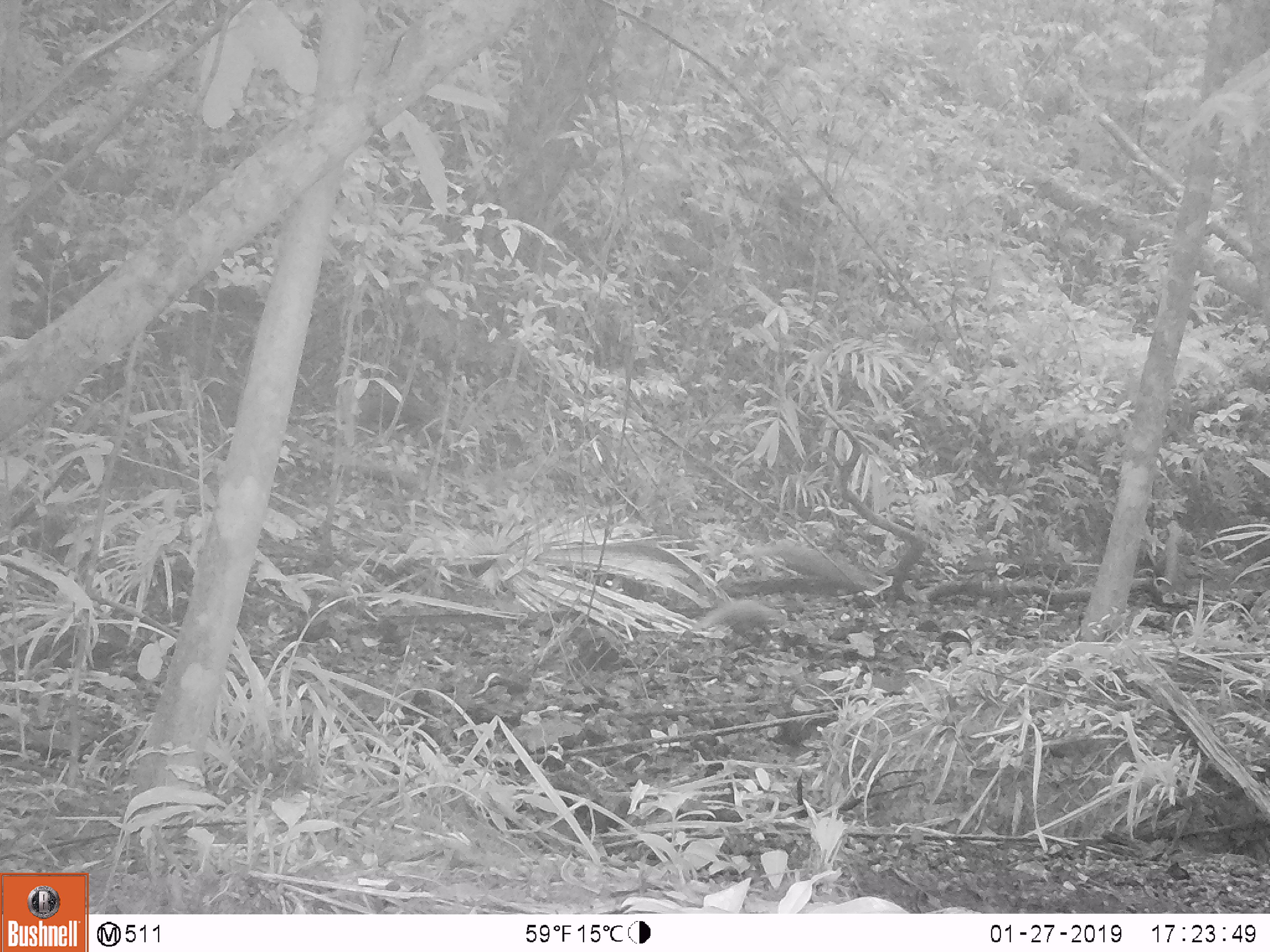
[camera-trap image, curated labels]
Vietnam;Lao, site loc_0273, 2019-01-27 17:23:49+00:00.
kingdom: Animalia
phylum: Chordata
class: Mammalia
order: Carnivora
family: Herpestidae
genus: Urva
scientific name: Urva urva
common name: crab-eating mongoose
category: crab eating mongoose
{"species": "crab eating mongoose (crab-eating mongoose) (Urva urva)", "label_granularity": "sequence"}